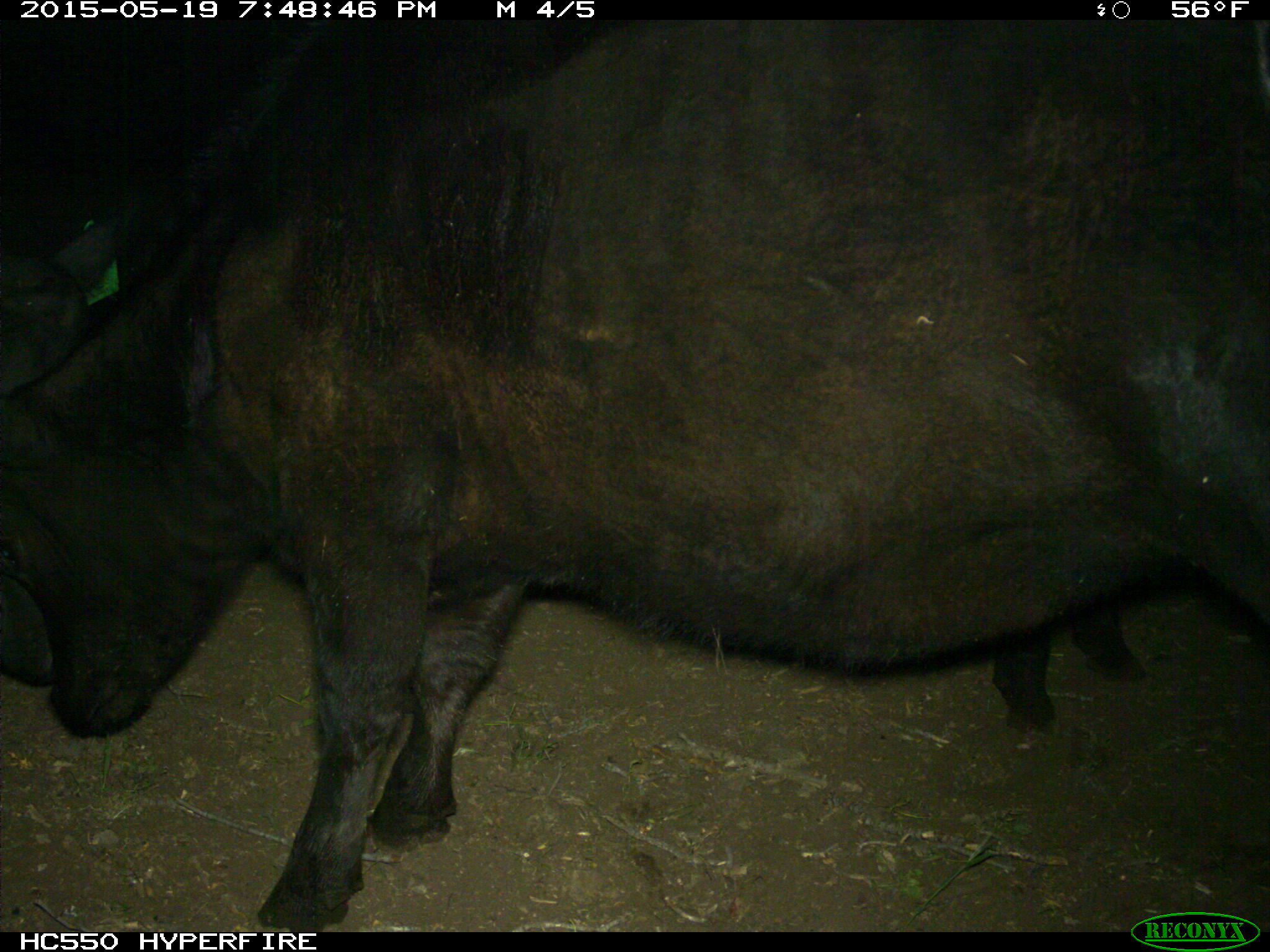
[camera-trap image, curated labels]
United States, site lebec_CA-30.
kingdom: Animalia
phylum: Chordata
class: Mammalia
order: Artiodactyla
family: Bovidae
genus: Bos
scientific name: Bos taurus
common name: domestic cow